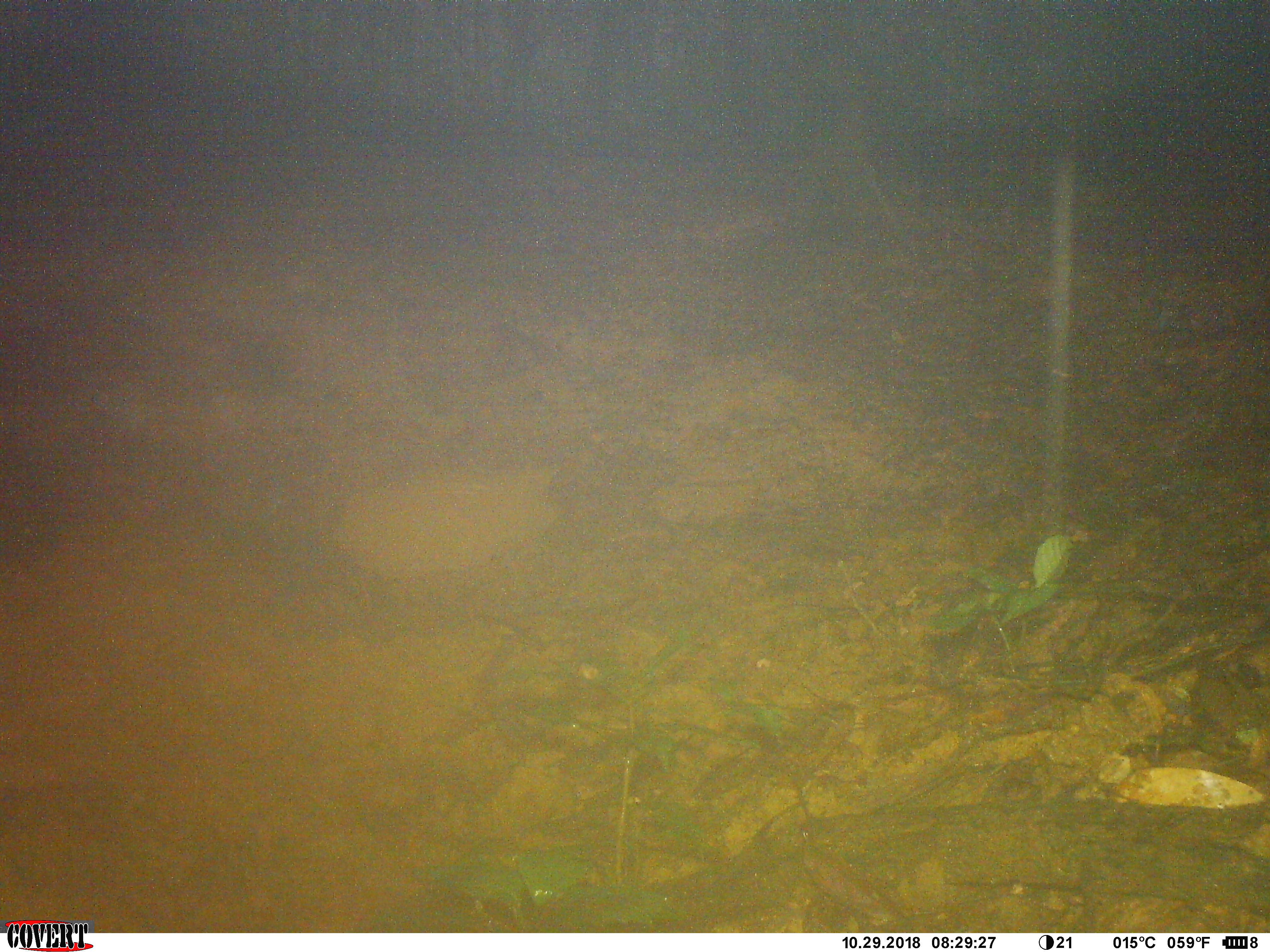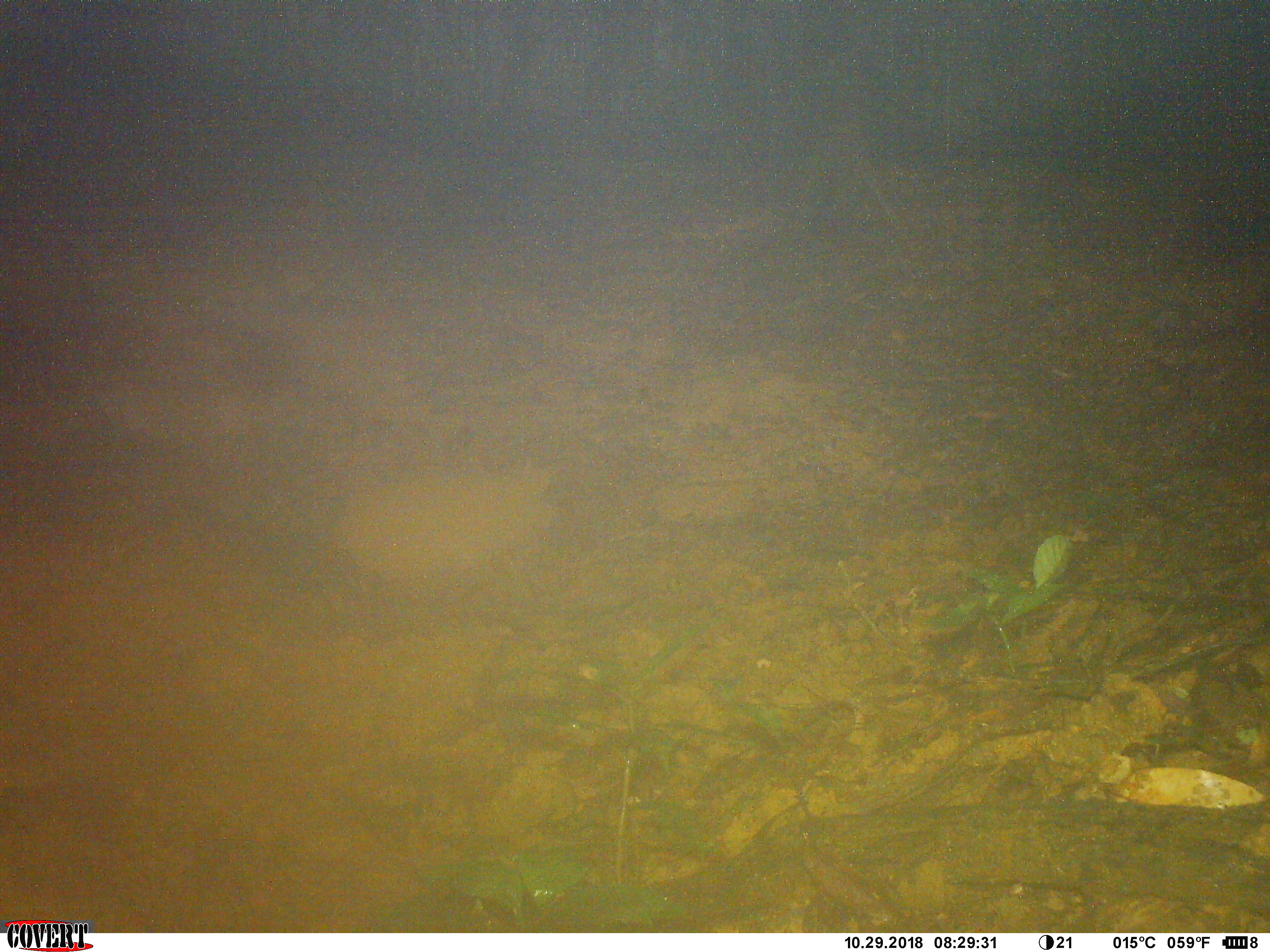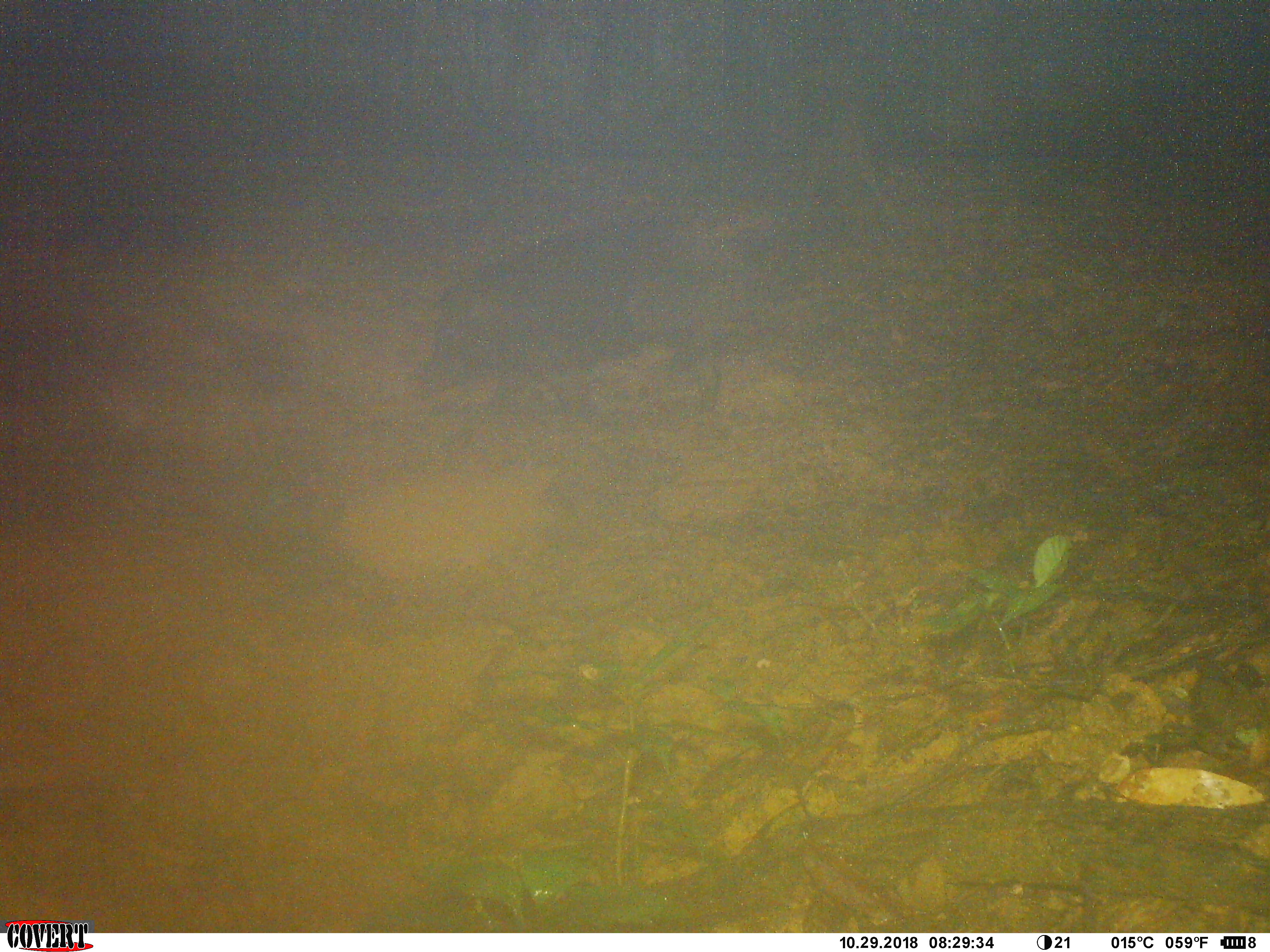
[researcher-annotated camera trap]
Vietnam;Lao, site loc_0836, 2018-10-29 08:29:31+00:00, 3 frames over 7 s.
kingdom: Animalia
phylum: Chordata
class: Mammalia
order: Artiodactyla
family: Suidae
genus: Sus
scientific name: Sus scrofa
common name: eurasian wild pig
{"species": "eurasian wild pig (Sus scrofa)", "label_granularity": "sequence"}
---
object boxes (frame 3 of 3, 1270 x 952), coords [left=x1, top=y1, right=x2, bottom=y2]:
eurasian wild pig: [left=416, top=212, right=815, bottom=430]